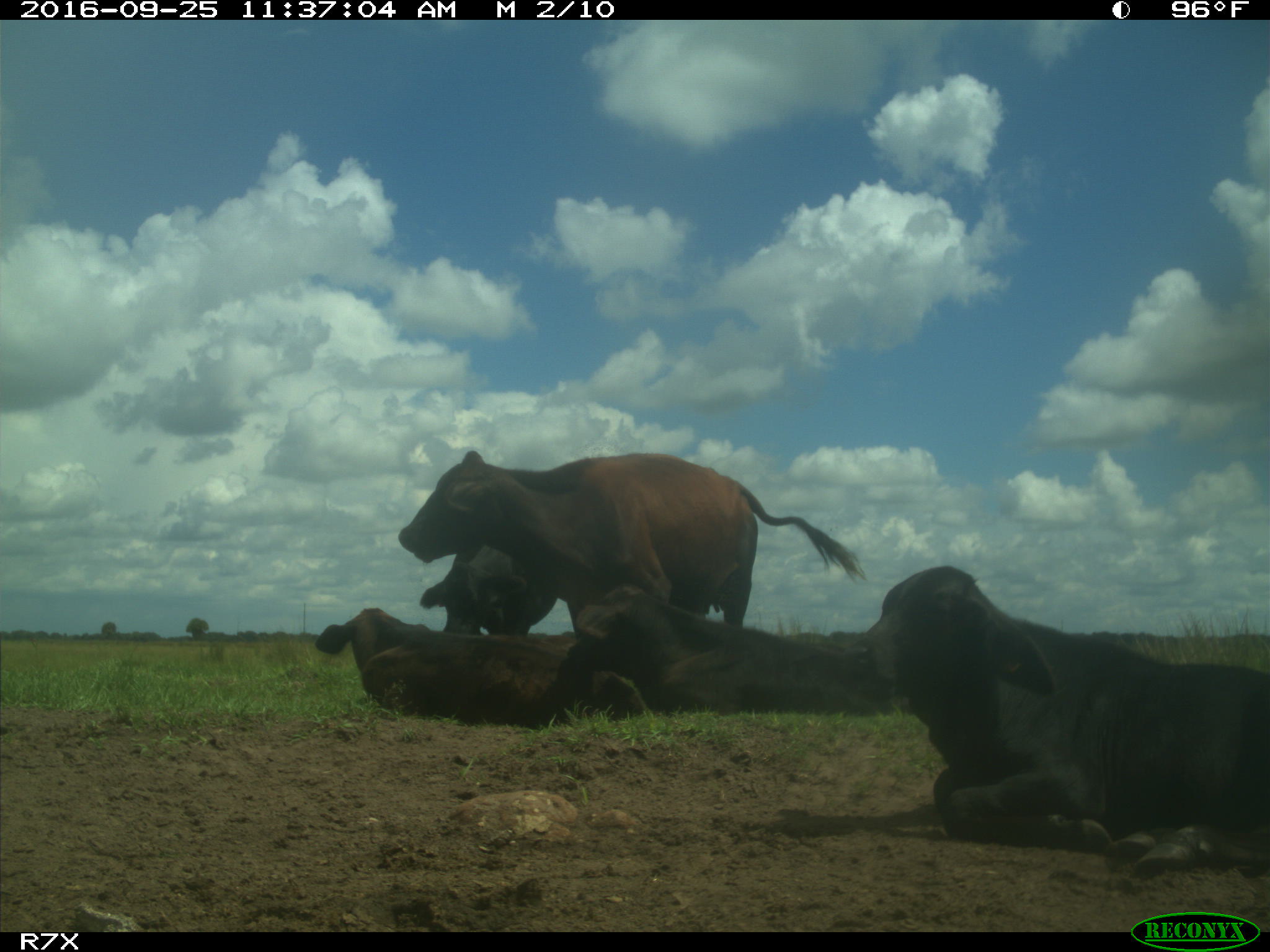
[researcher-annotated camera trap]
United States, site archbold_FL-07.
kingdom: Animalia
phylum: Chordata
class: Mammalia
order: Artiodactyla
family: Bovidae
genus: Bos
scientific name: Bos taurus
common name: domestic cow